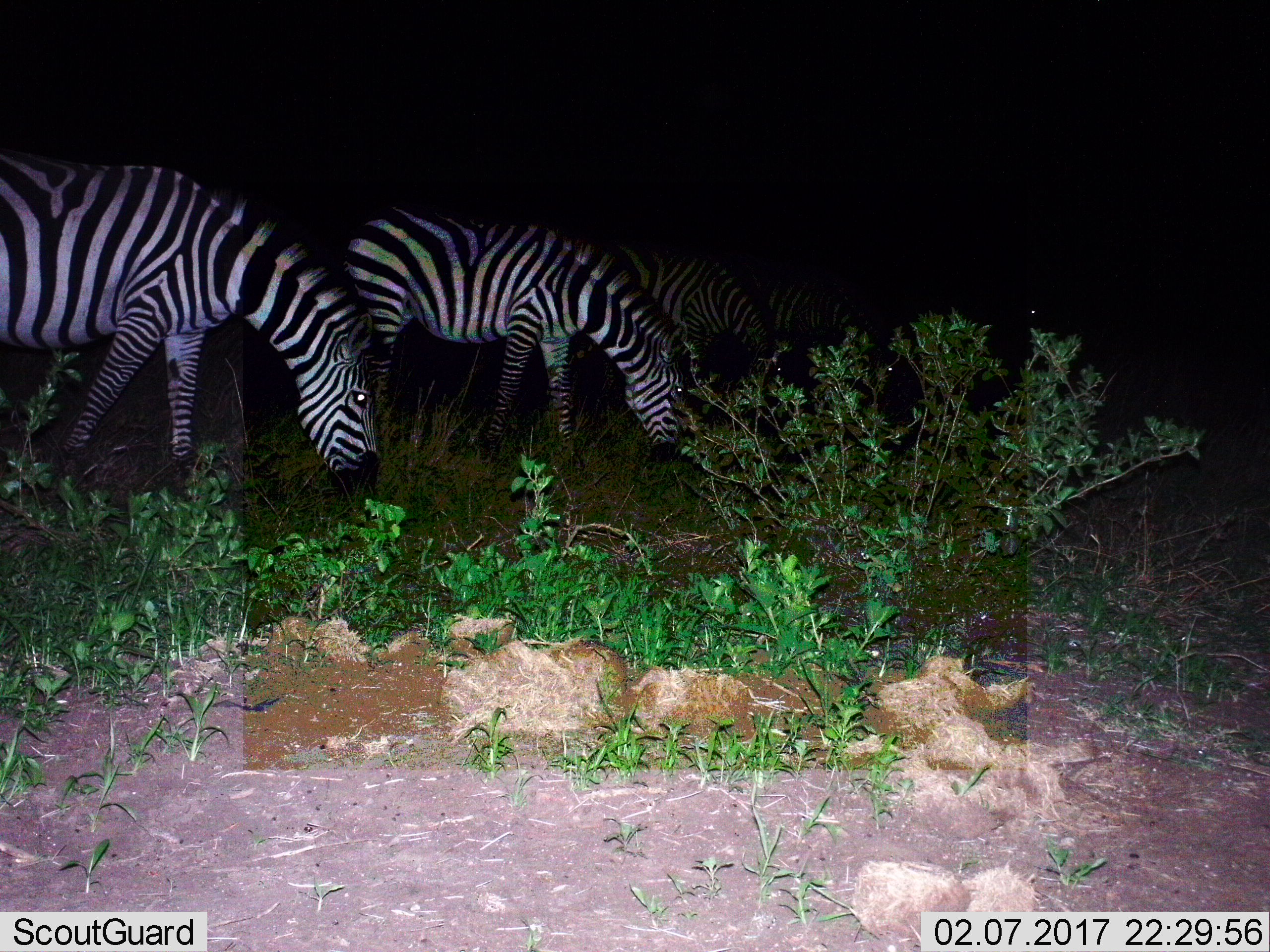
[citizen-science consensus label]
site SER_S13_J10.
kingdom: Animalia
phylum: Chordata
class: Mammalia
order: Perissodactyla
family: Equidae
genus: Equus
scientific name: Equus quagga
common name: plains zebra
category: zebraplains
Zebraplains (plains zebra) (Equus quagga), count 4. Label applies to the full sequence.